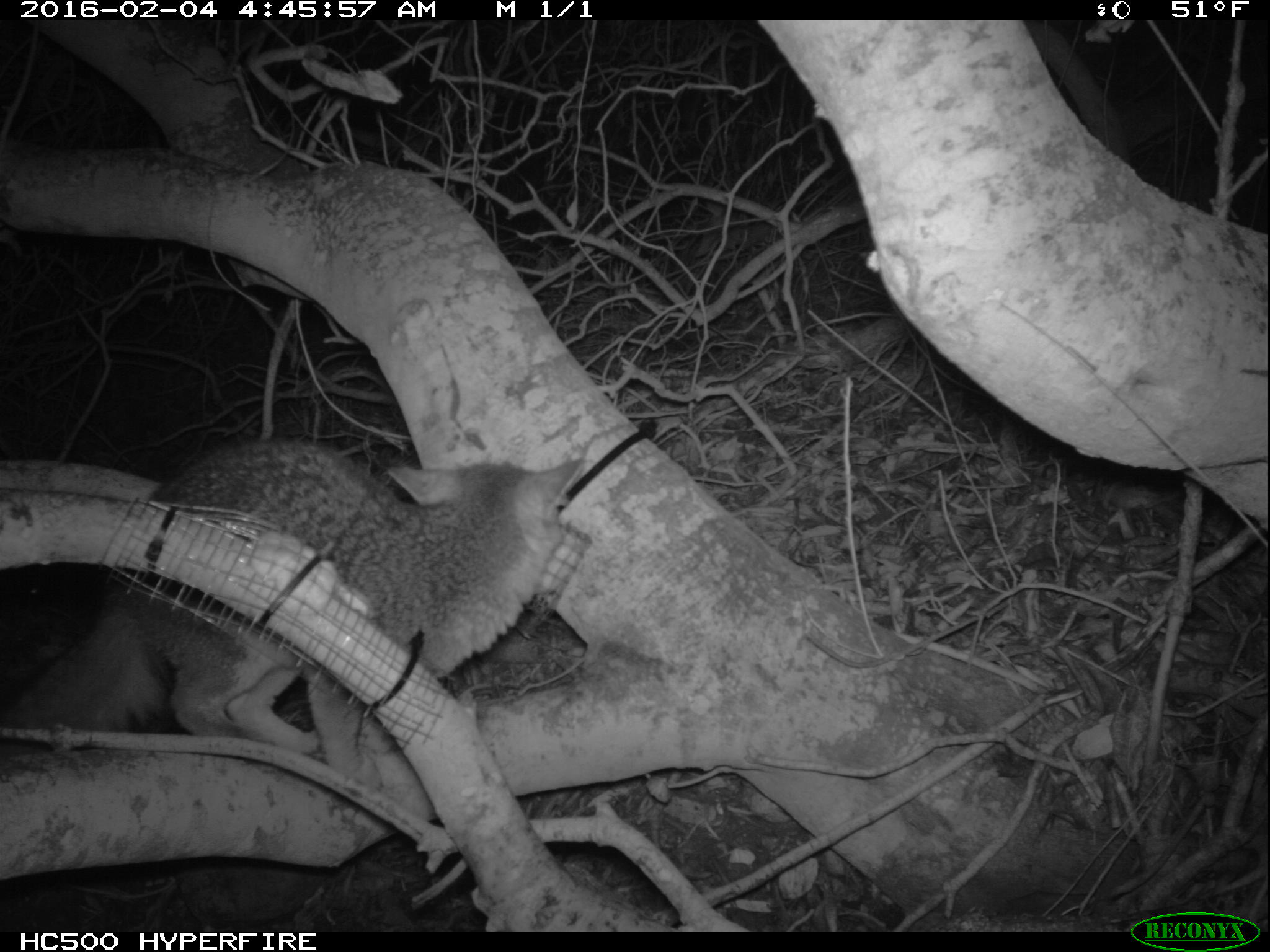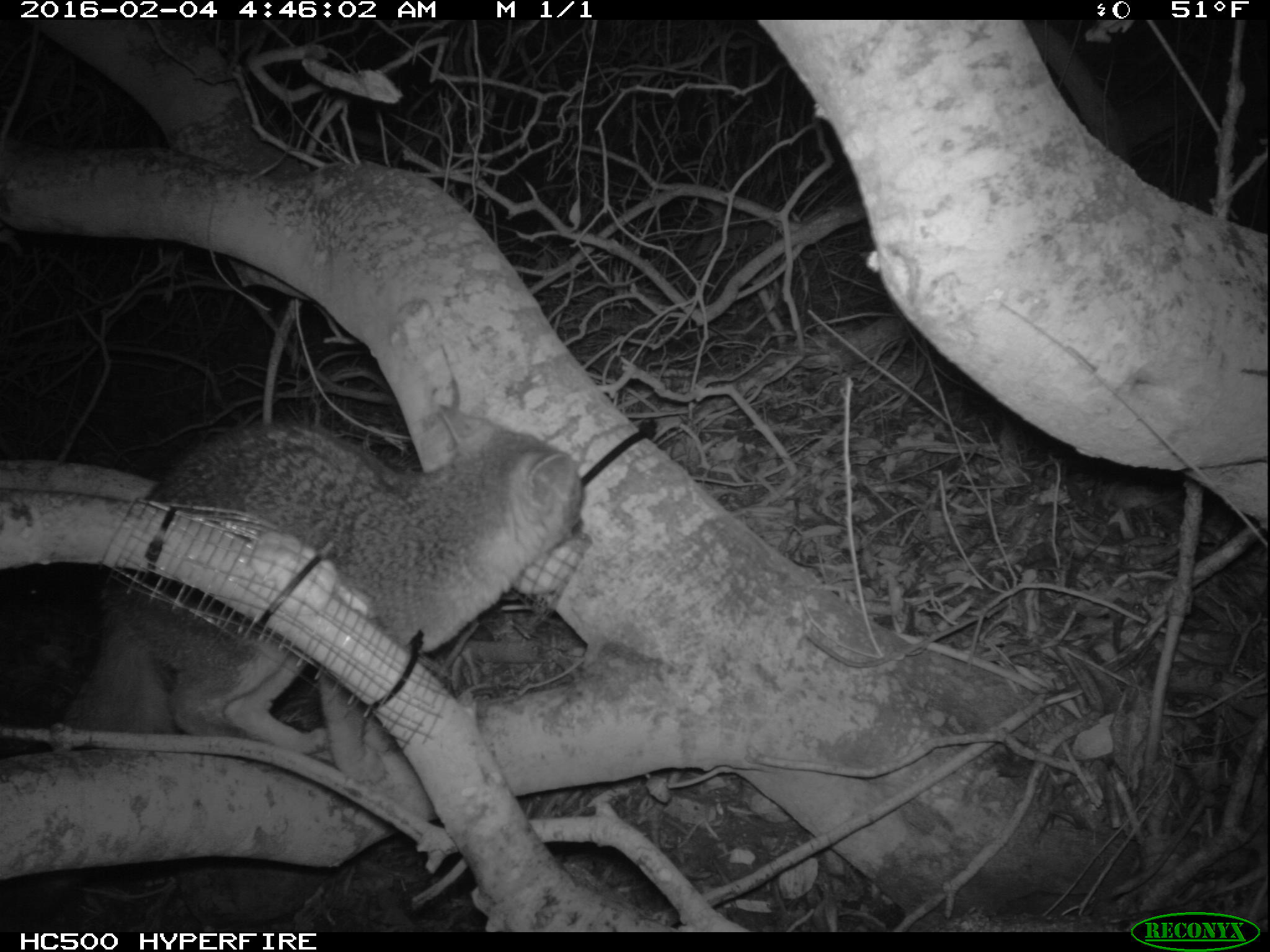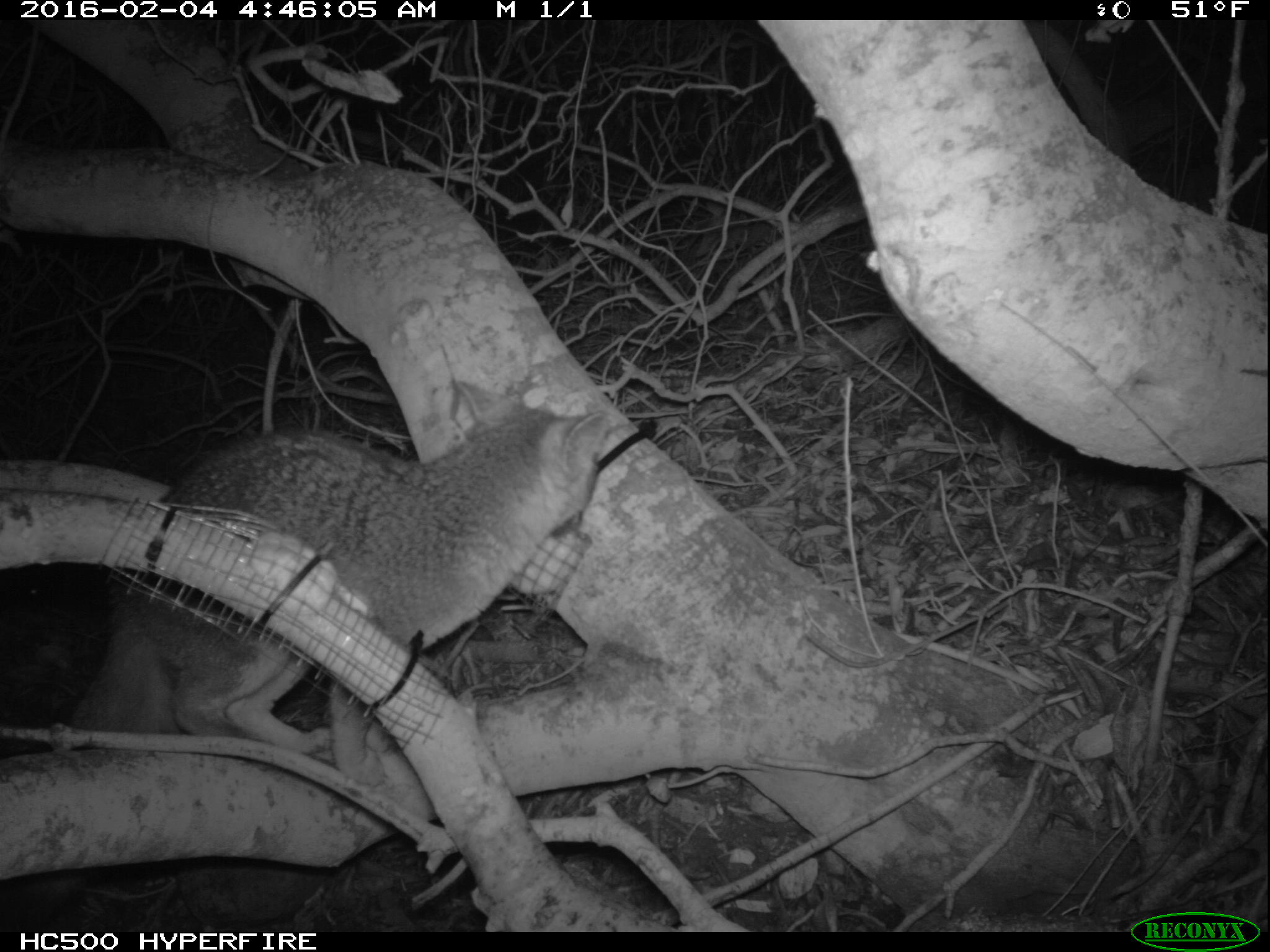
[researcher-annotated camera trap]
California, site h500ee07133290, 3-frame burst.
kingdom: Animalia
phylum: Chordata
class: Mammalia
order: Carnivora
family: Canidae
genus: Urocyon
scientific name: Urocyon littoralis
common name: island fox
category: fox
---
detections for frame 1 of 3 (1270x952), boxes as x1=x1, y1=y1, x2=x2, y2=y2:
fox: x1=0, y1=438, x2=583, y2=760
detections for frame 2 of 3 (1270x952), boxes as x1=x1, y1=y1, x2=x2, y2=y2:
fox: x1=62, y1=403, x2=582, y2=785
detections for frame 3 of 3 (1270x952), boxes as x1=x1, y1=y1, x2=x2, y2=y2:
fox: x1=0, y1=381, x2=607, y2=924